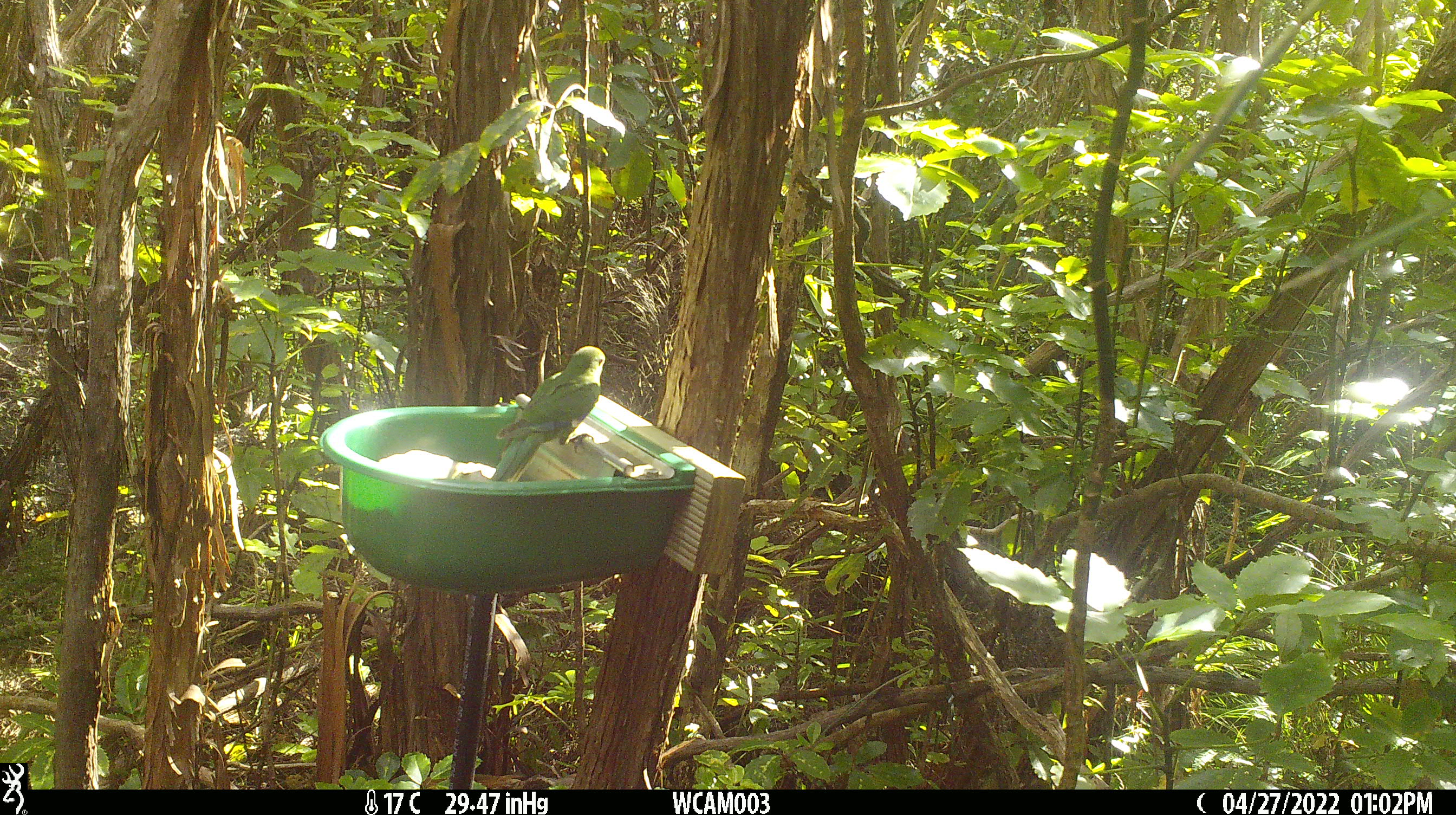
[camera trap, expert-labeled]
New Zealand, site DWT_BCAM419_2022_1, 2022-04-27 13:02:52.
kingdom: Animalia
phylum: Chordata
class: Aves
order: Psittaciformes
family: Psittaculidae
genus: Cyanoramphus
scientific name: Cyanoramphus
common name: parakeet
Parakeet (Cyanoramphus).